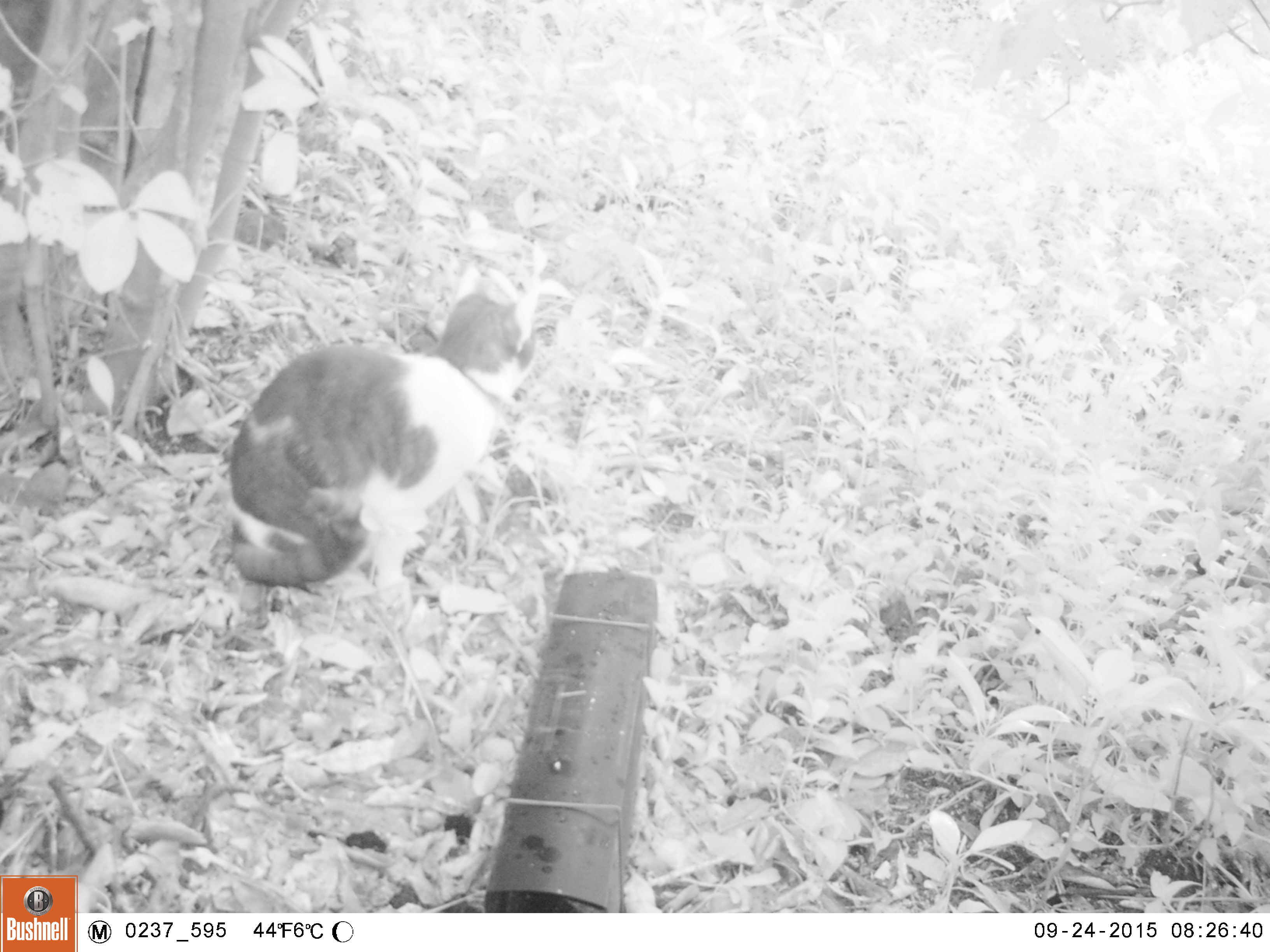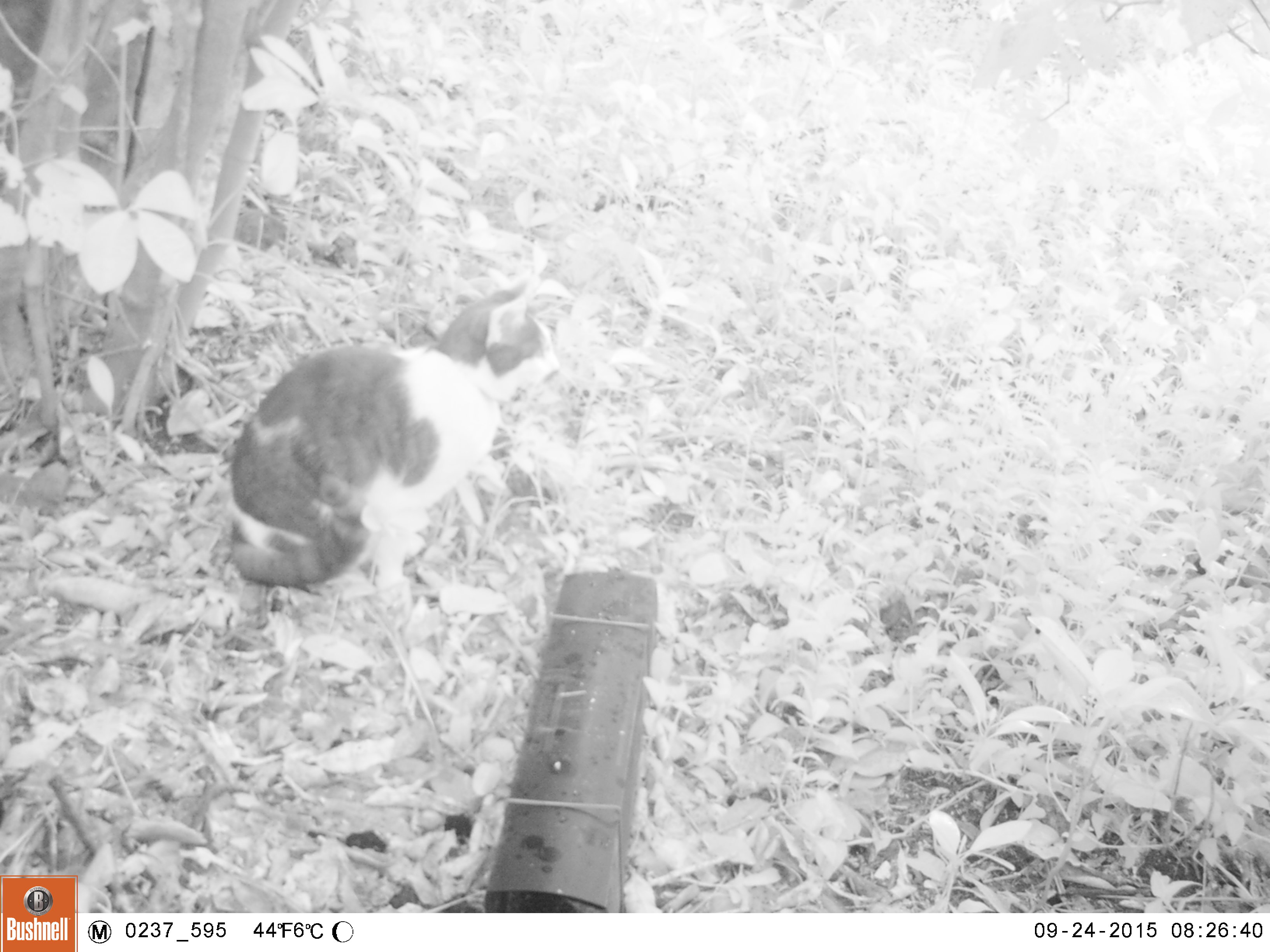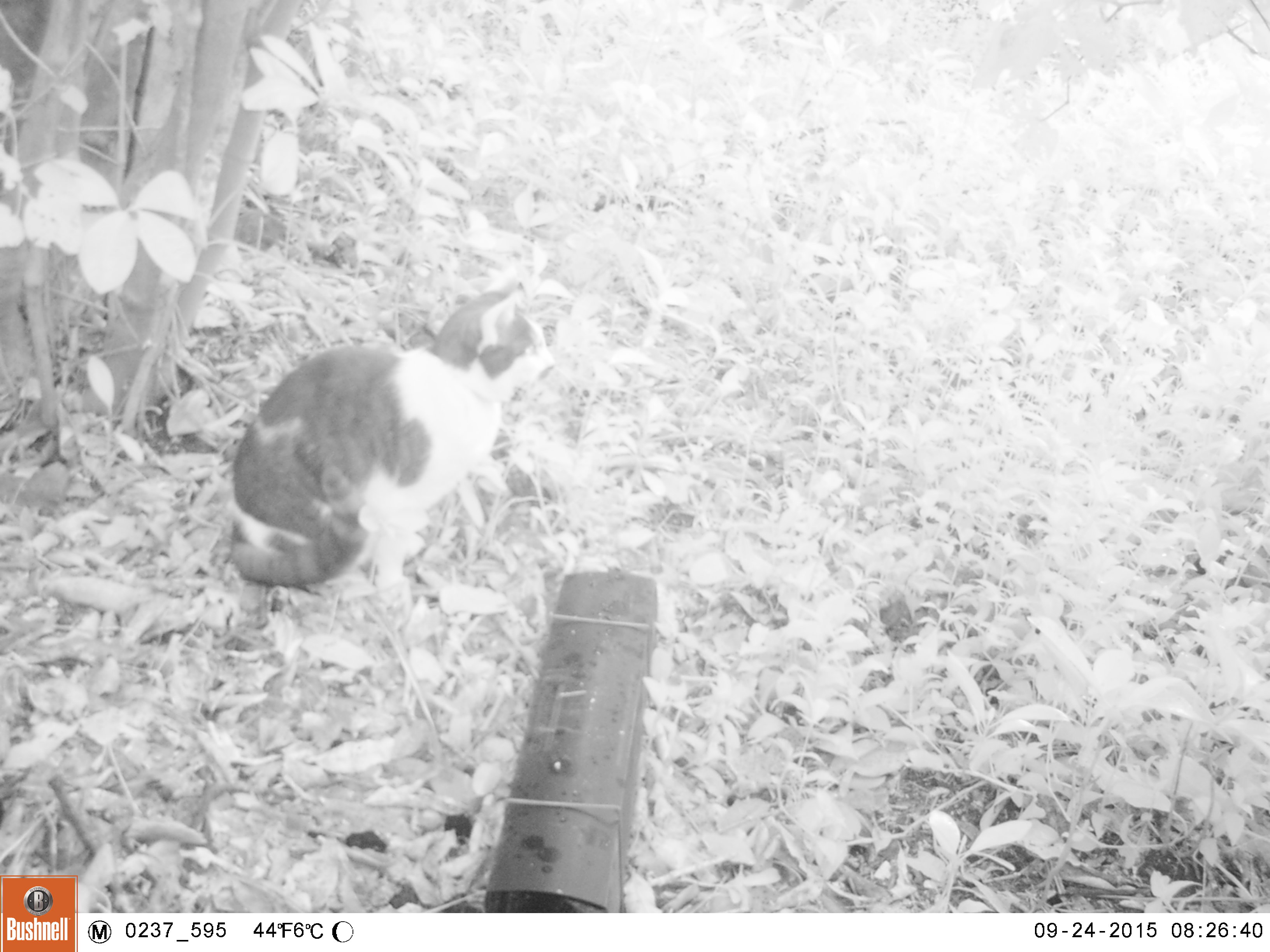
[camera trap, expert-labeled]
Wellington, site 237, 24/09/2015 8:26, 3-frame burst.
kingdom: Animalia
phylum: Chordata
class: Mammalia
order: Carnivora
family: Felidae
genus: Felis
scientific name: Felis catus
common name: cat